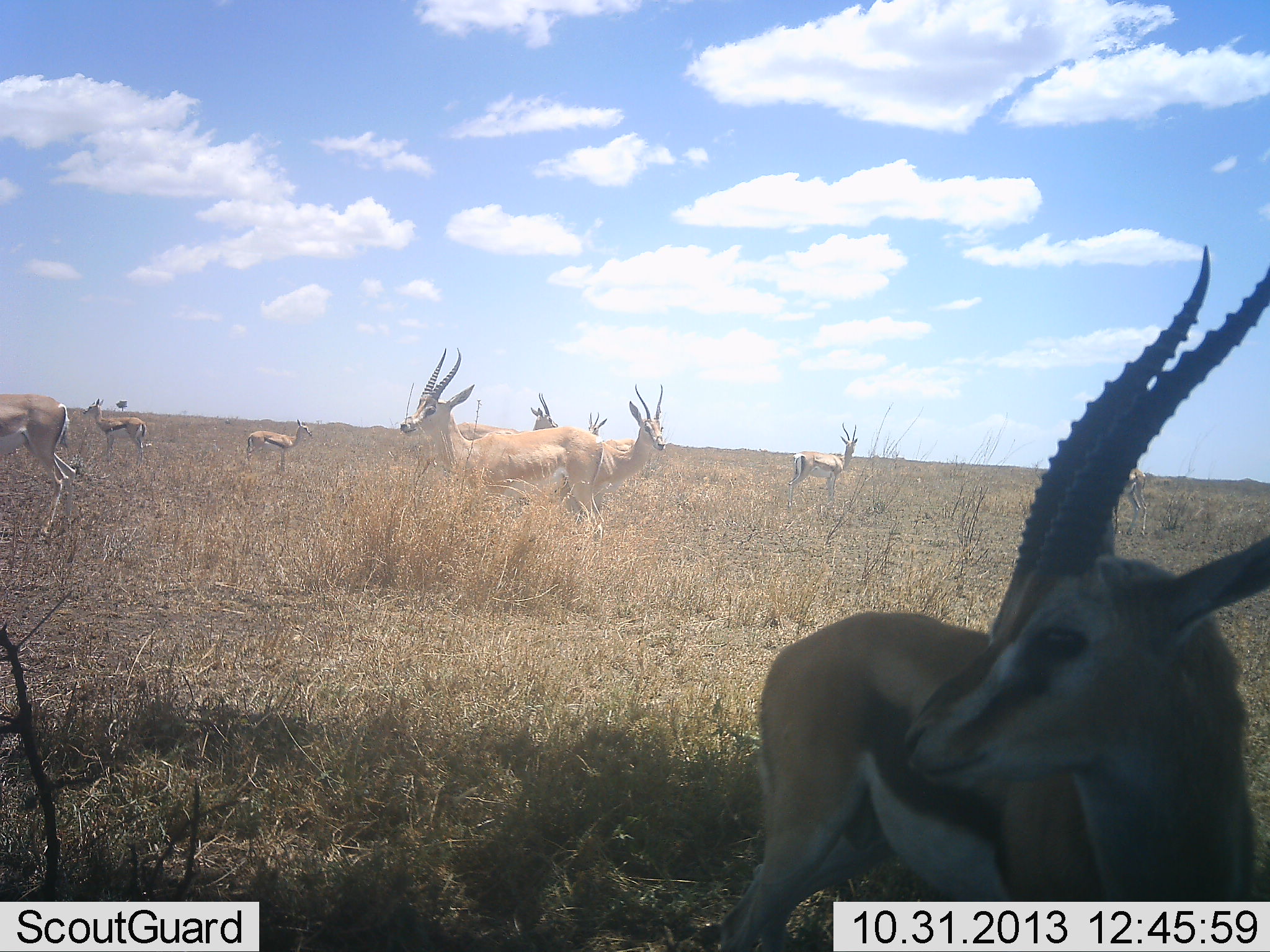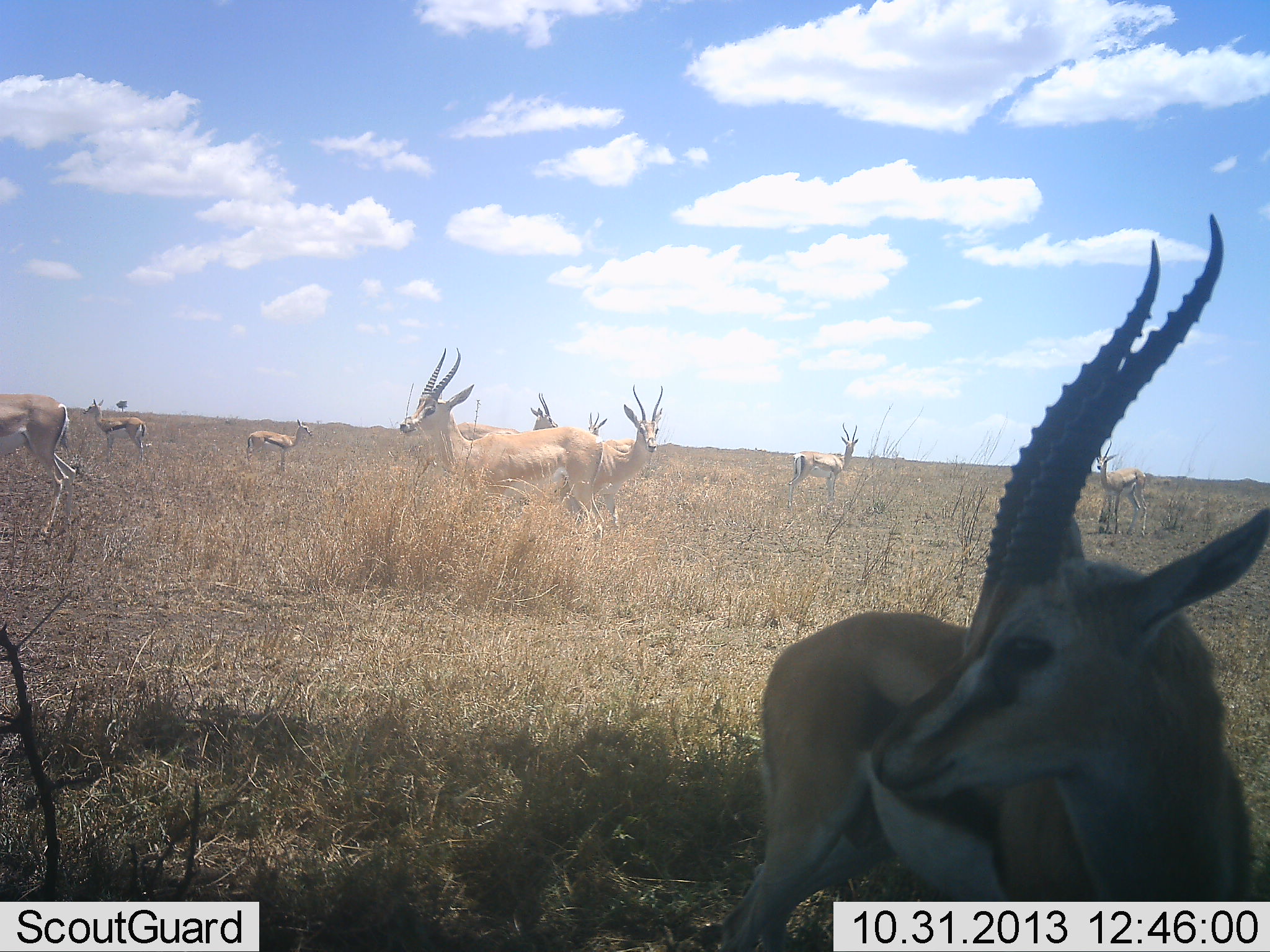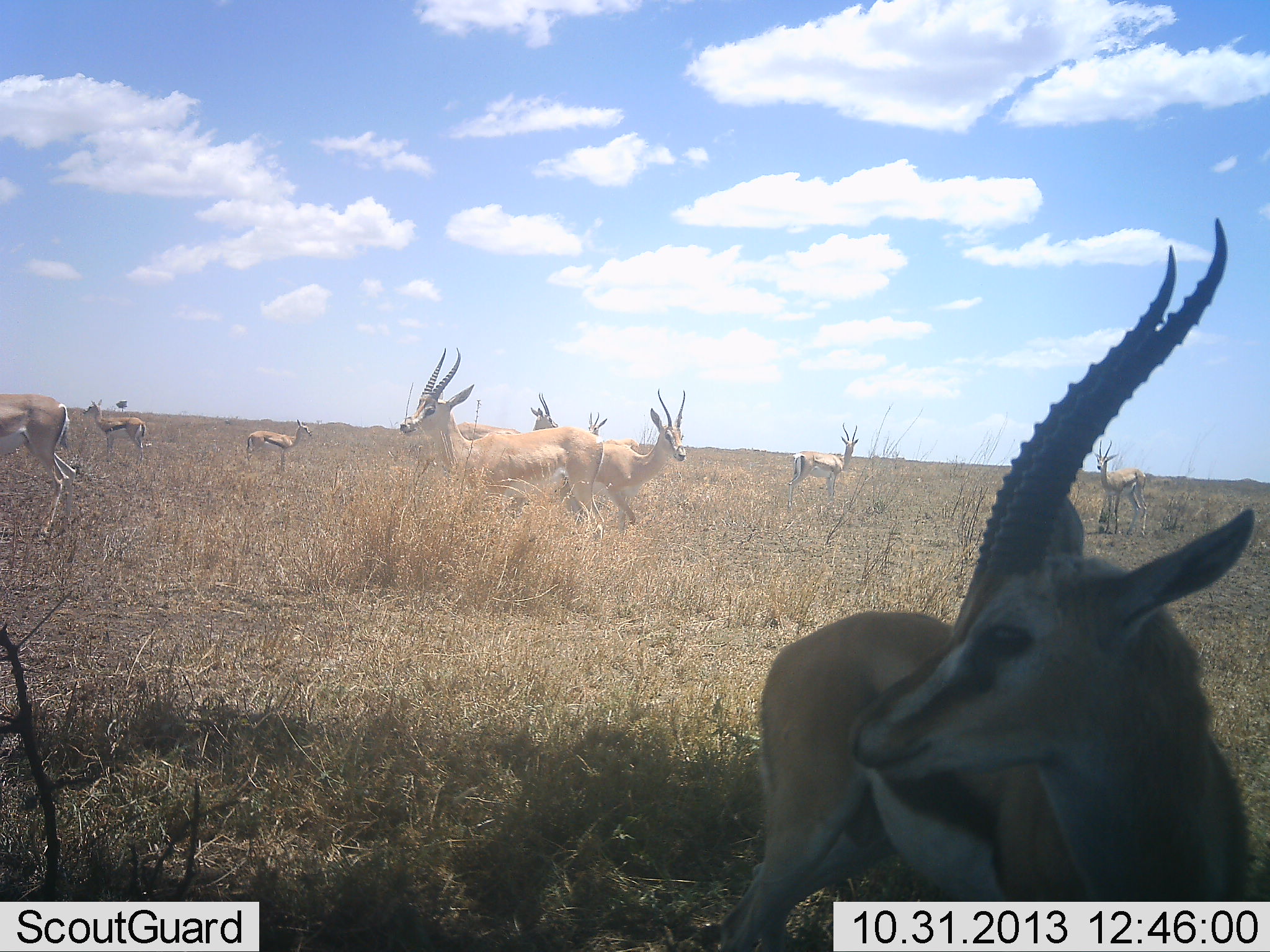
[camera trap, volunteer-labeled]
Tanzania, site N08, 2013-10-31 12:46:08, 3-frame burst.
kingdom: Animalia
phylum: Chordata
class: Mammalia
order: Artiodactyla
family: Bovidae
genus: Eudorcas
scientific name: Eudorcas thomsonii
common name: thomson's gazelle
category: gazellethomsons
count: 9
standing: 96%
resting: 8%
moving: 12%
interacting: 4%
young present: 4%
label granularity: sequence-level